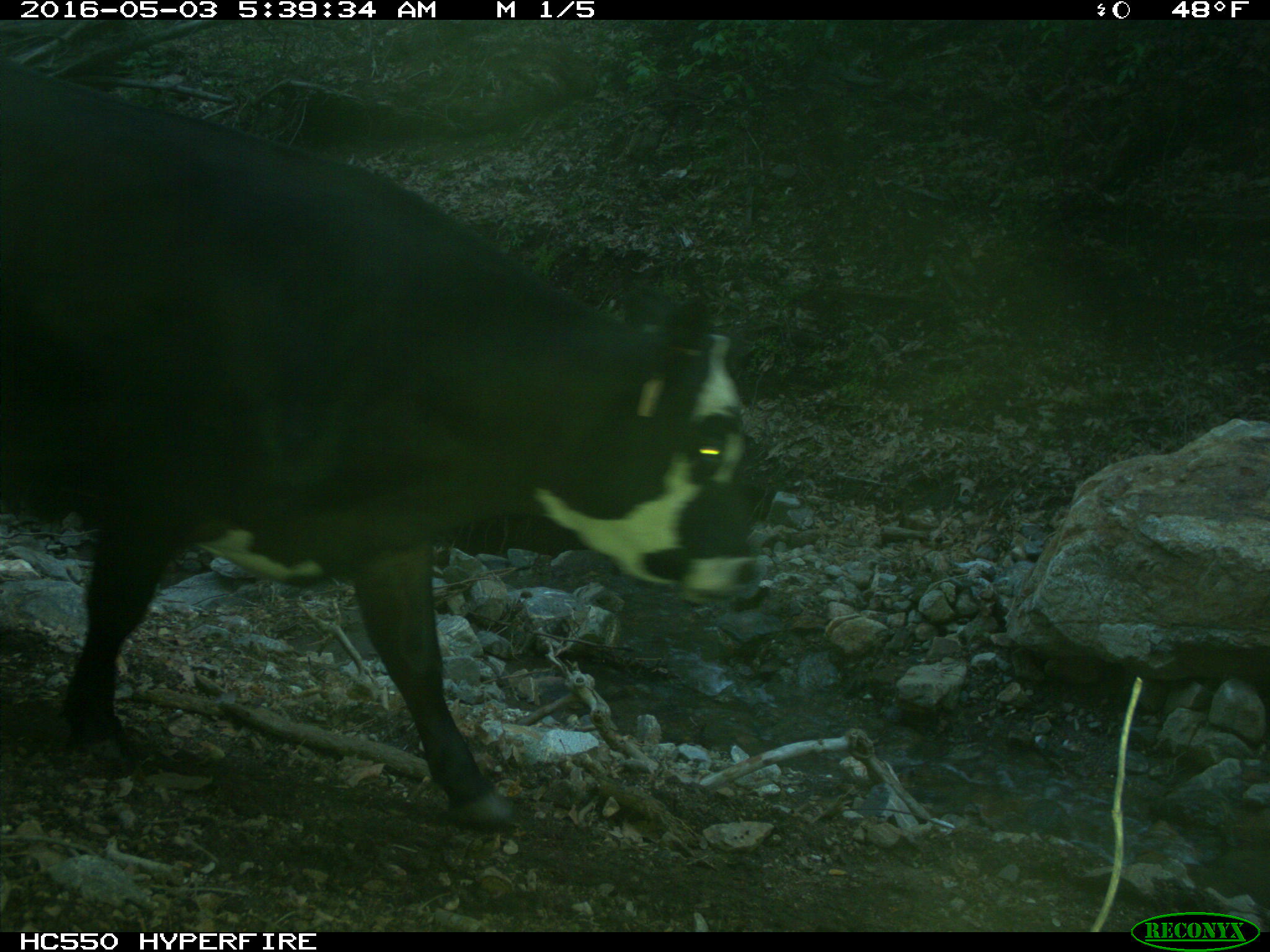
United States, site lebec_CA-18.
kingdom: Animalia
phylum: Chordata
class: Mammalia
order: Artiodactyla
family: Bovidae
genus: Bos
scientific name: Bos taurus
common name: domestic cow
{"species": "Bos taurus (domestic cow)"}